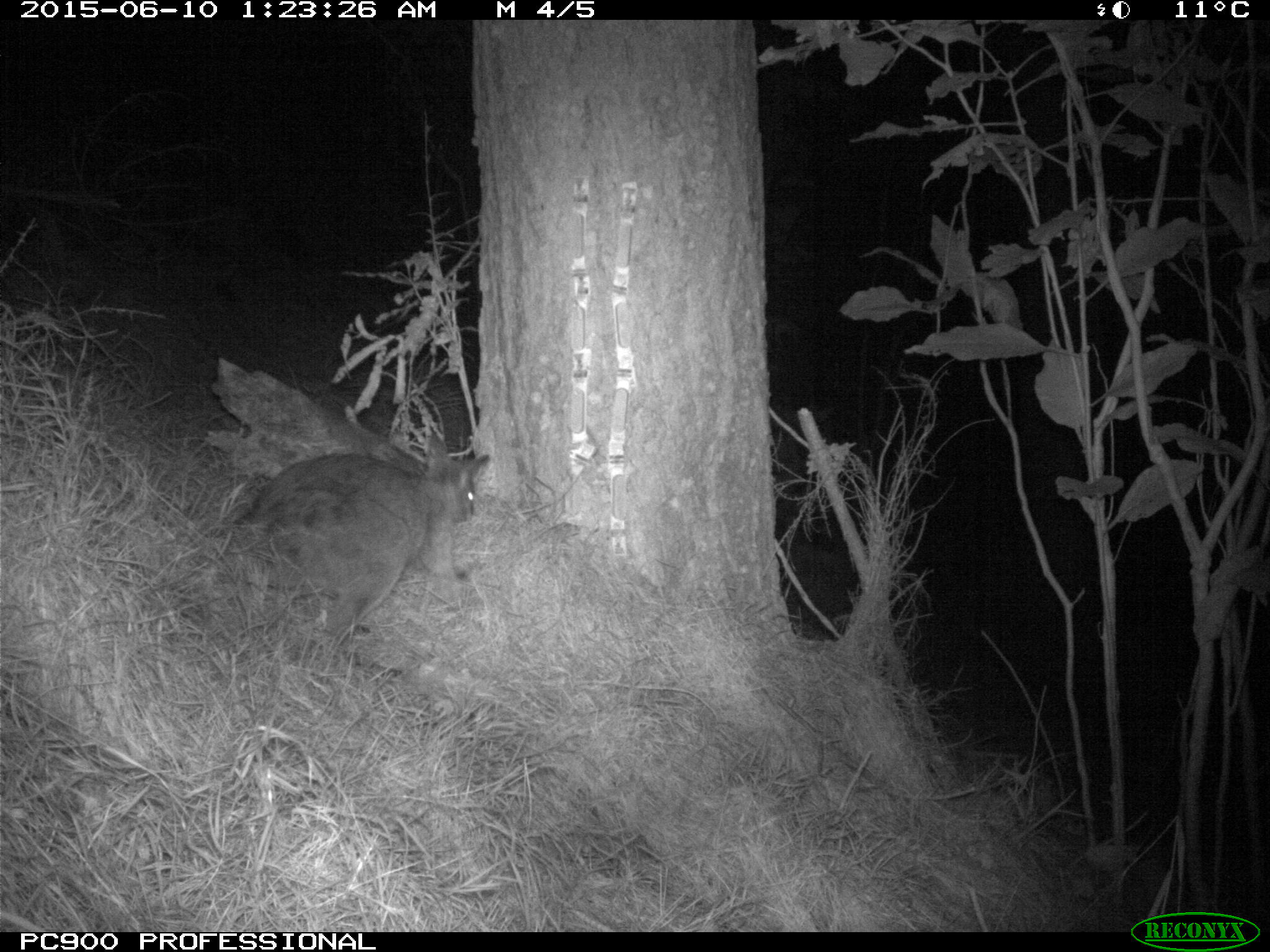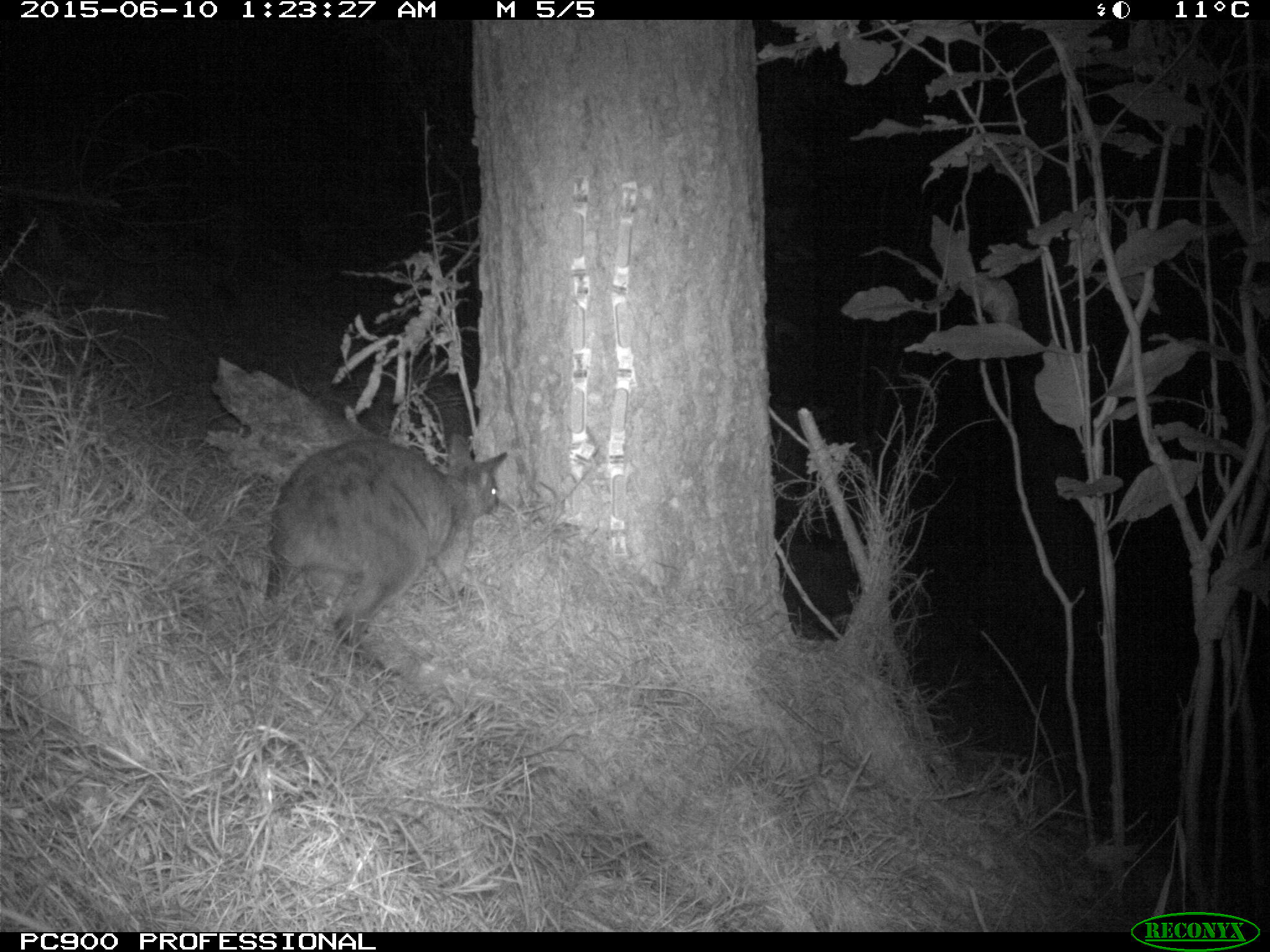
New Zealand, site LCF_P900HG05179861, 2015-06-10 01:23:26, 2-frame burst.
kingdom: Animalia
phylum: Chordata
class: Mammalia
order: Diprotodontia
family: Macropodidae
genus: Notamacropus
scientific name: Notamacropus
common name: wallaby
Wallaby (Notamacropus).